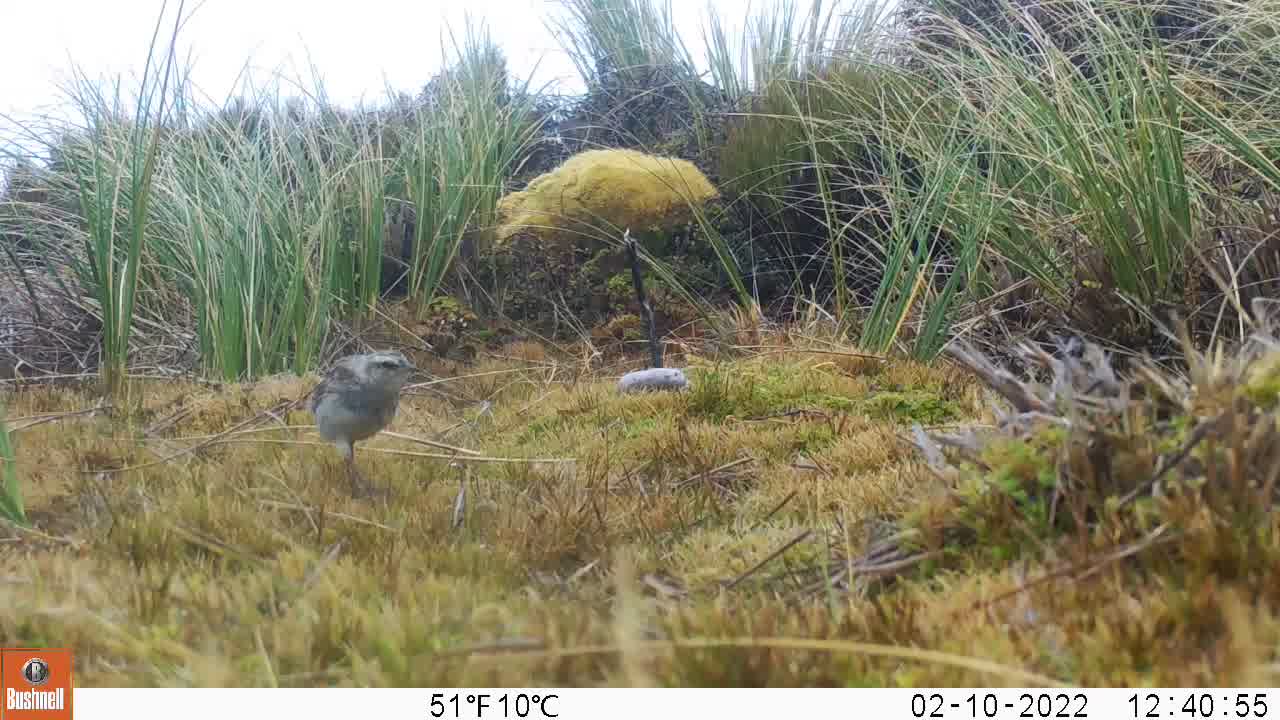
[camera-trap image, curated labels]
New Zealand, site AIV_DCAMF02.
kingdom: Animalia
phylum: Chordata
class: Aves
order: Passeriformes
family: Motacillidae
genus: Anthus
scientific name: Anthus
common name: pipit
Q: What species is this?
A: Pipit (Anthus).